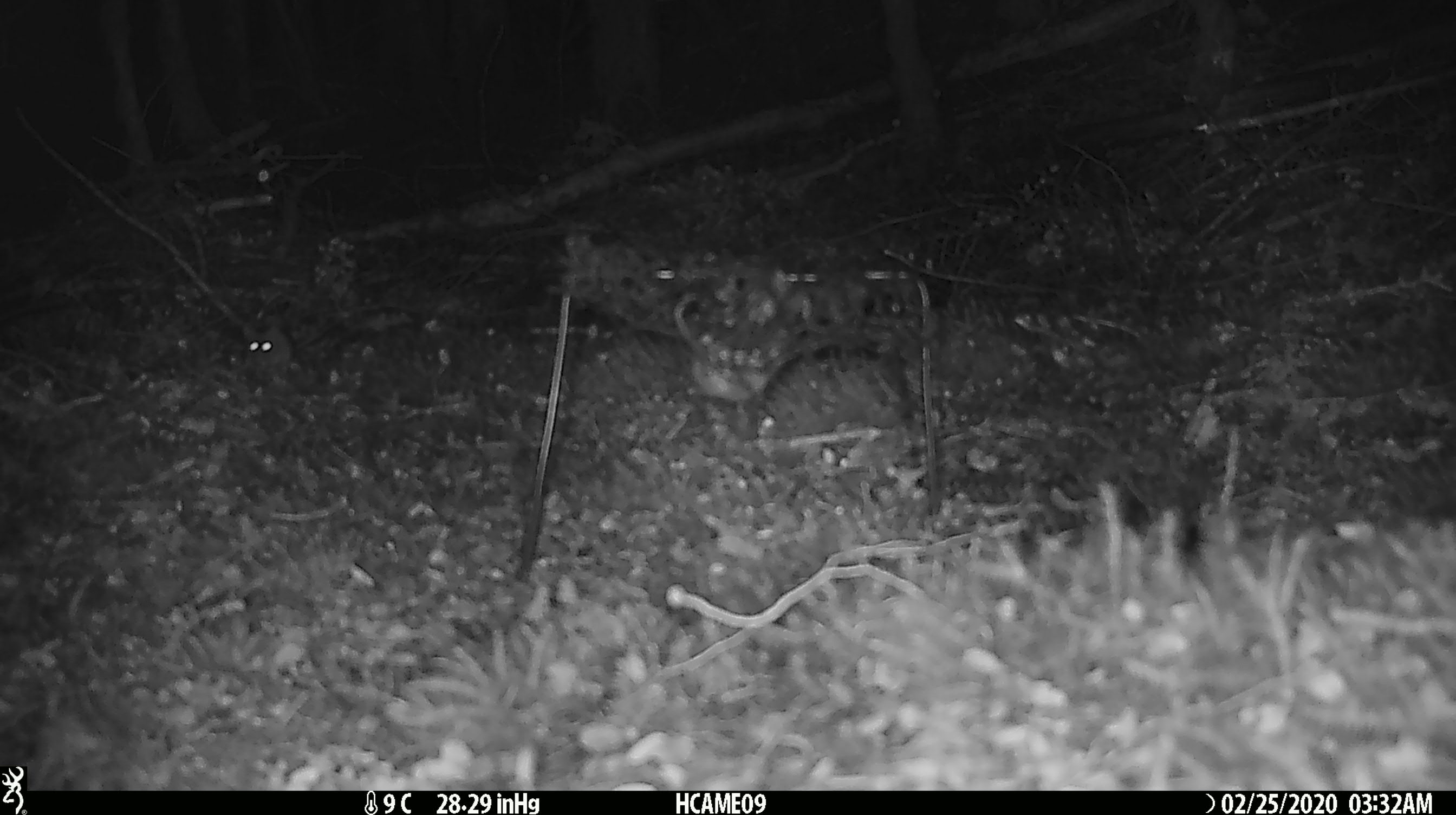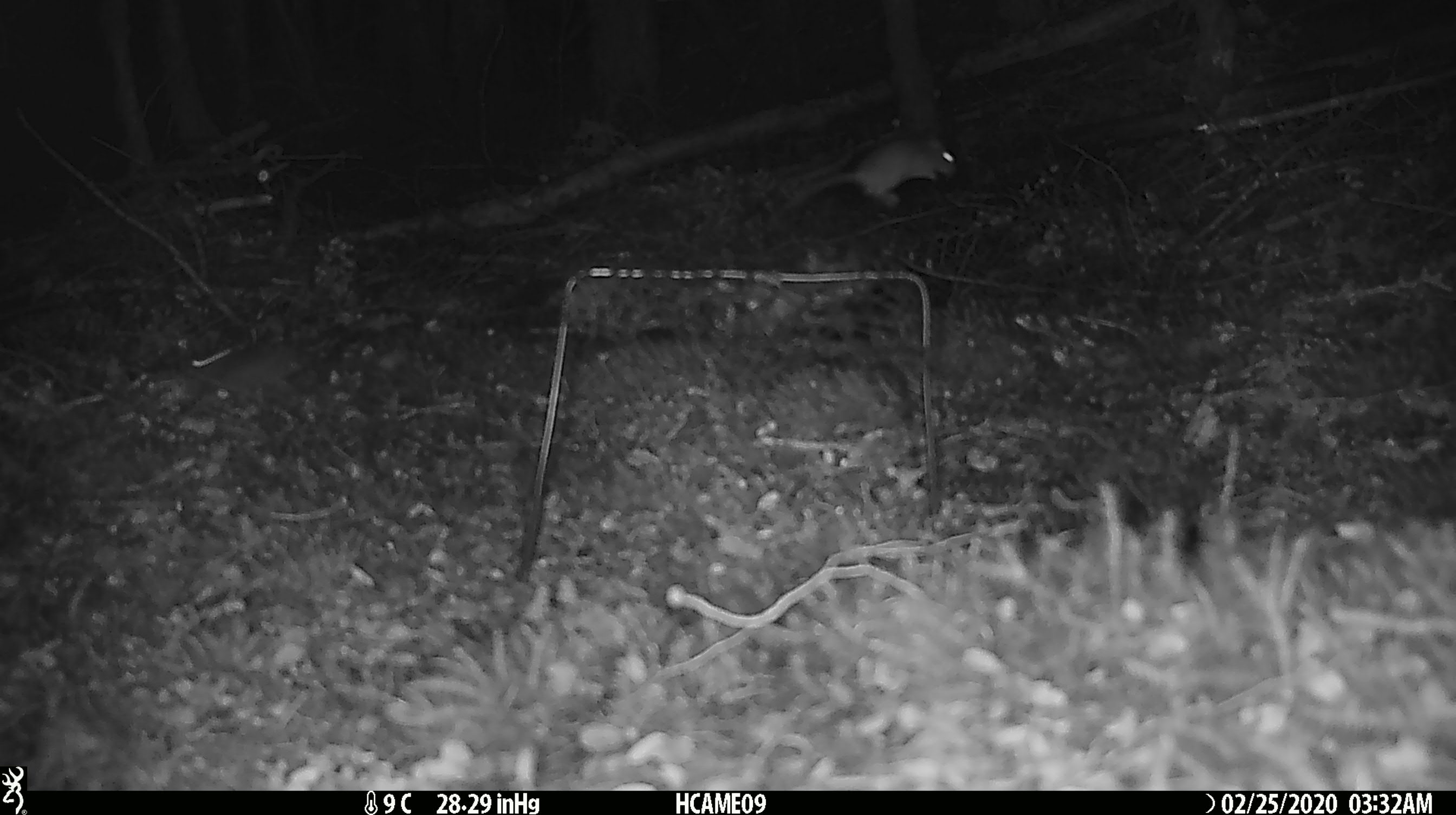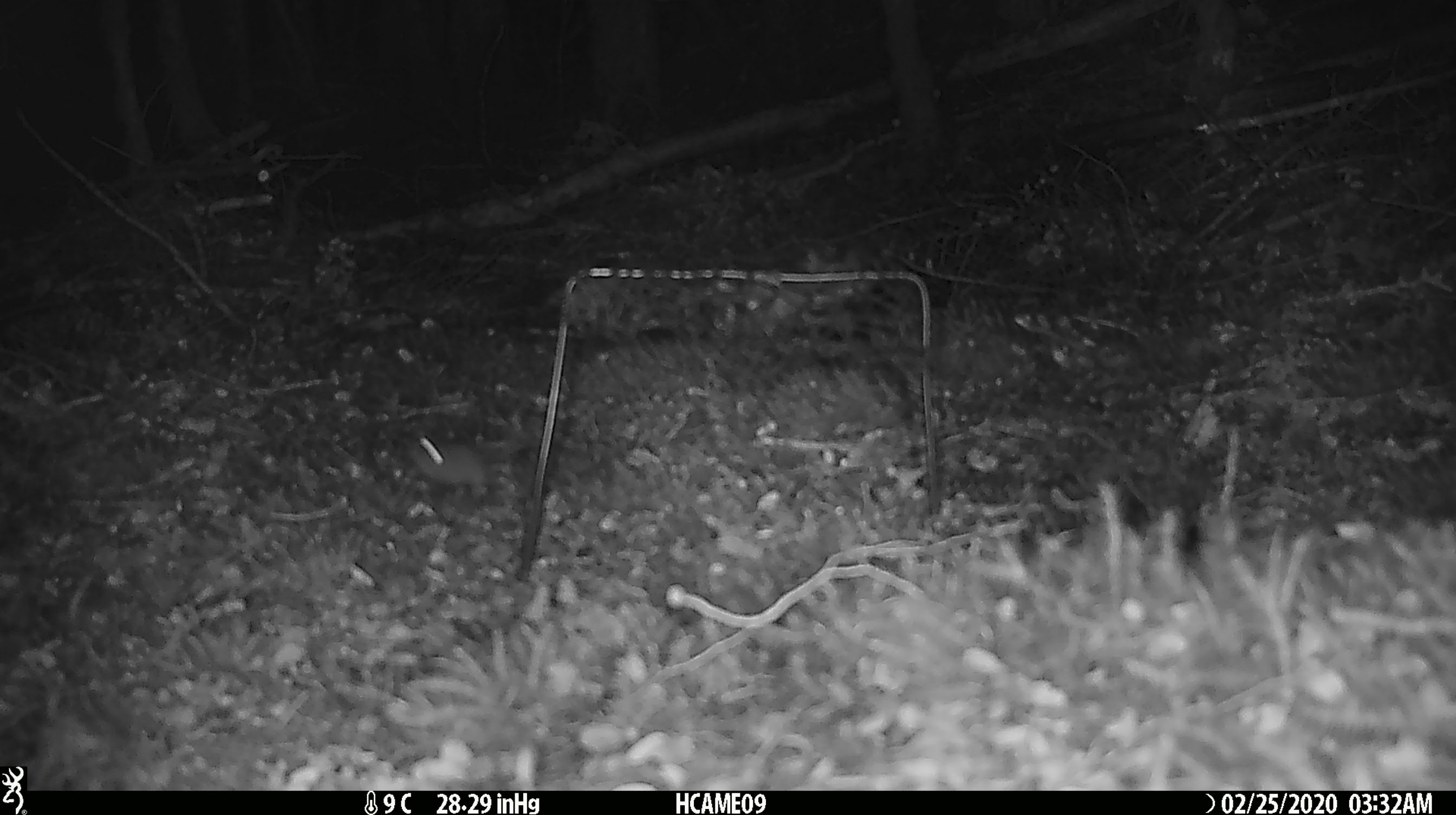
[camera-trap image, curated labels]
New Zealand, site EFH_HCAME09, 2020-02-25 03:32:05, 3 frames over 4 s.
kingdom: Animalia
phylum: Chordata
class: Mammalia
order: Rodentia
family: Muridae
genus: Mus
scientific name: Mus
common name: mouse